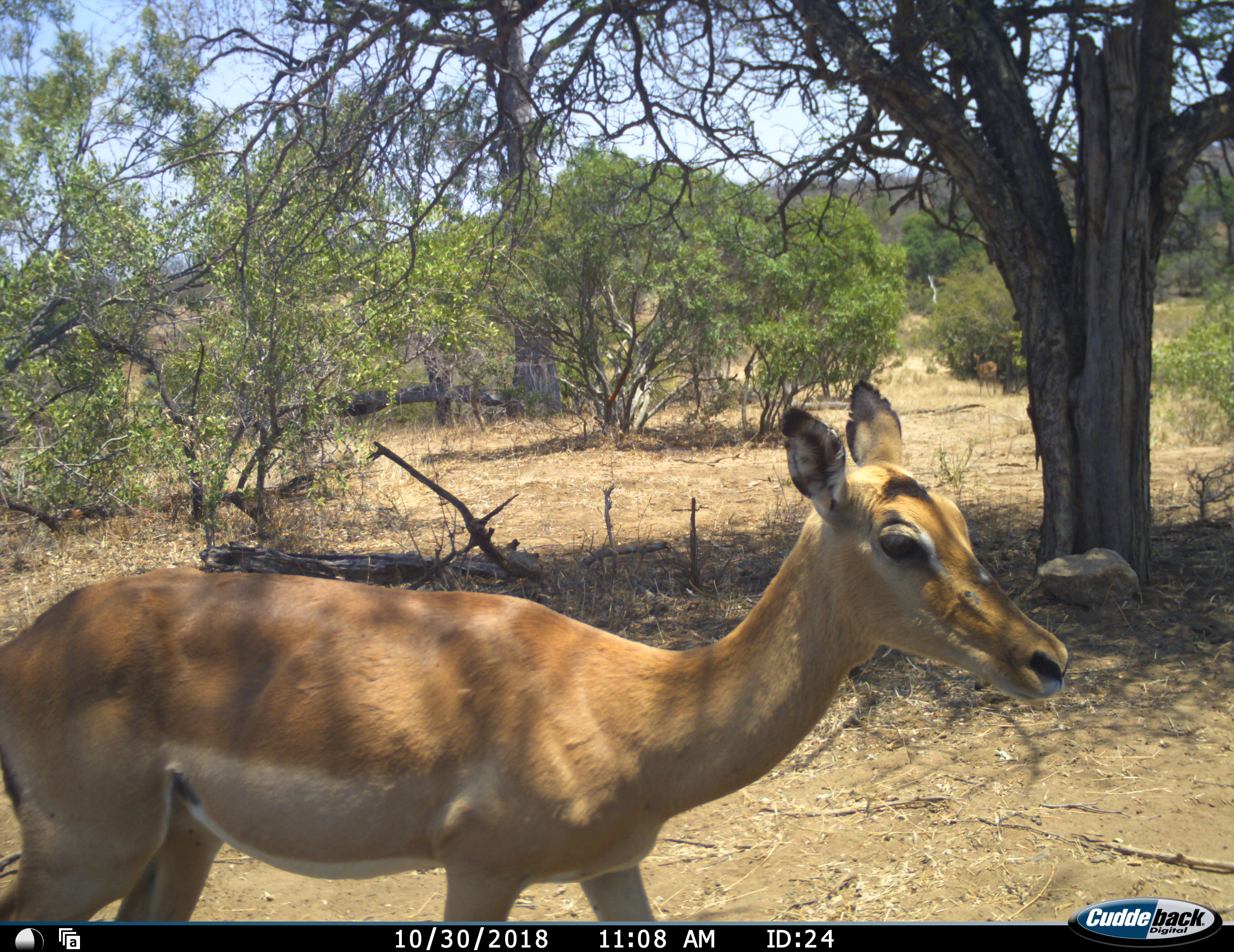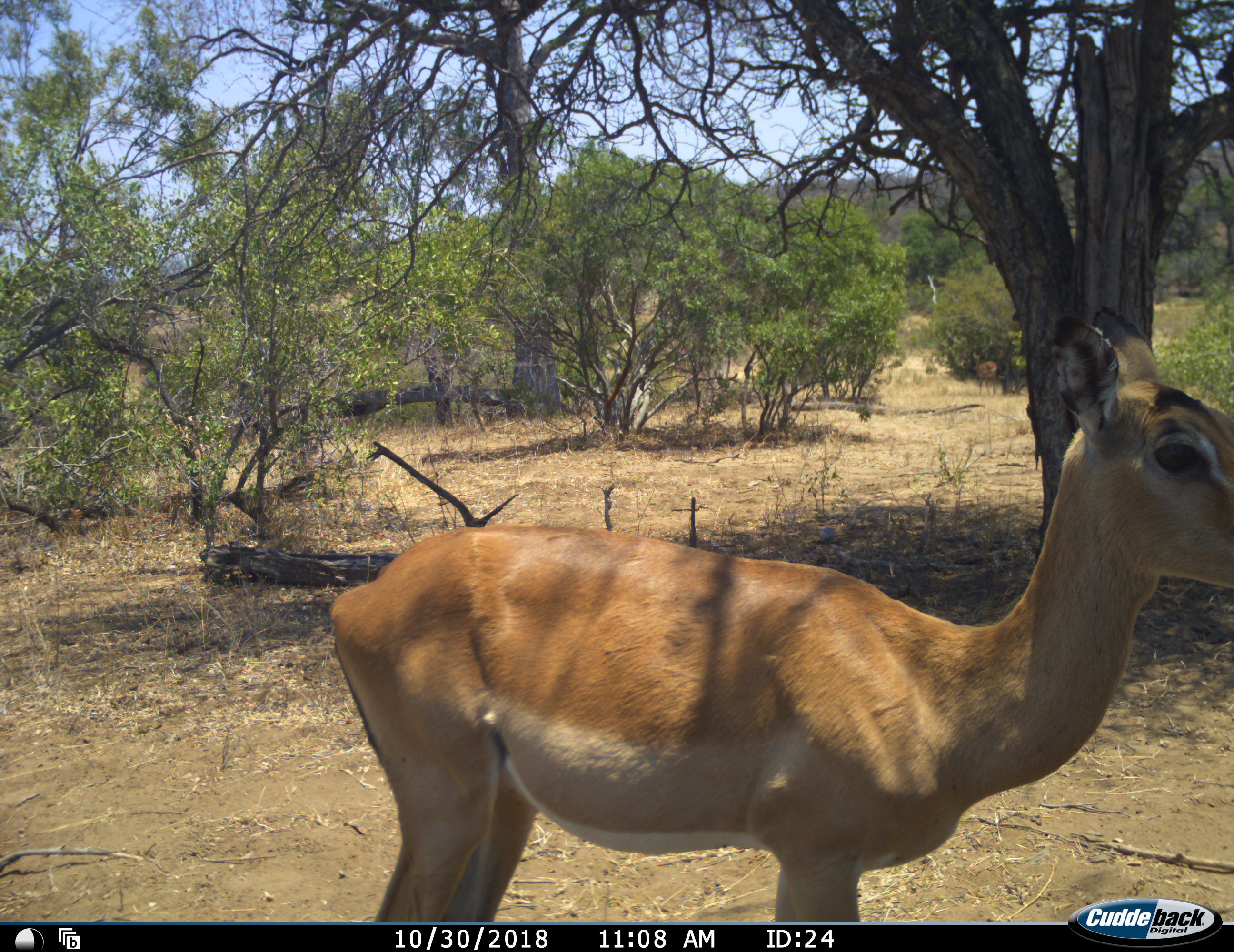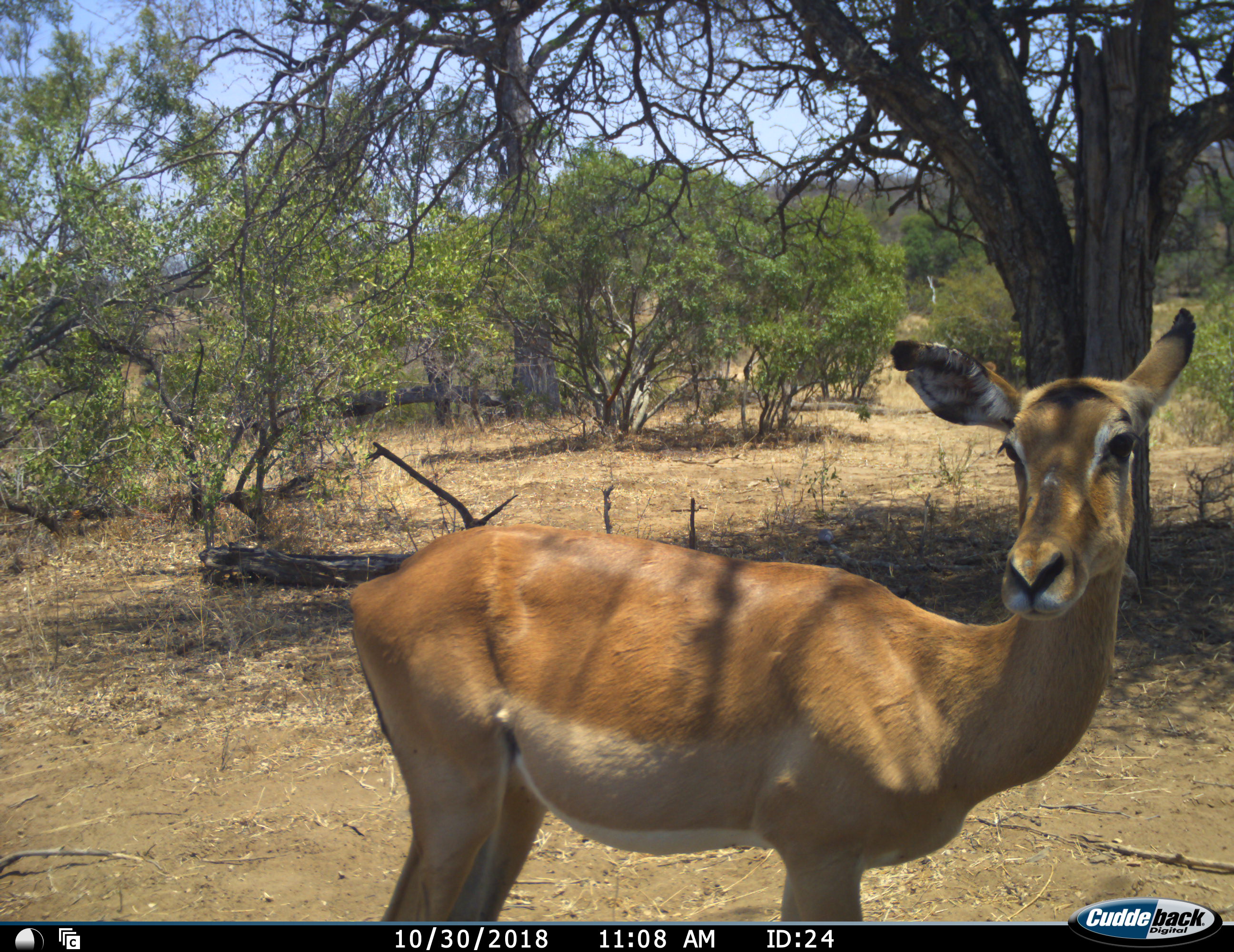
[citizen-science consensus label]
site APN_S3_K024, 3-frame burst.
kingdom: Animalia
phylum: Chordata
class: Mammalia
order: Artiodactyla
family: Bovidae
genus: Aepyceros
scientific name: Aepyceros melampus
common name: impala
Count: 1.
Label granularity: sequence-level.